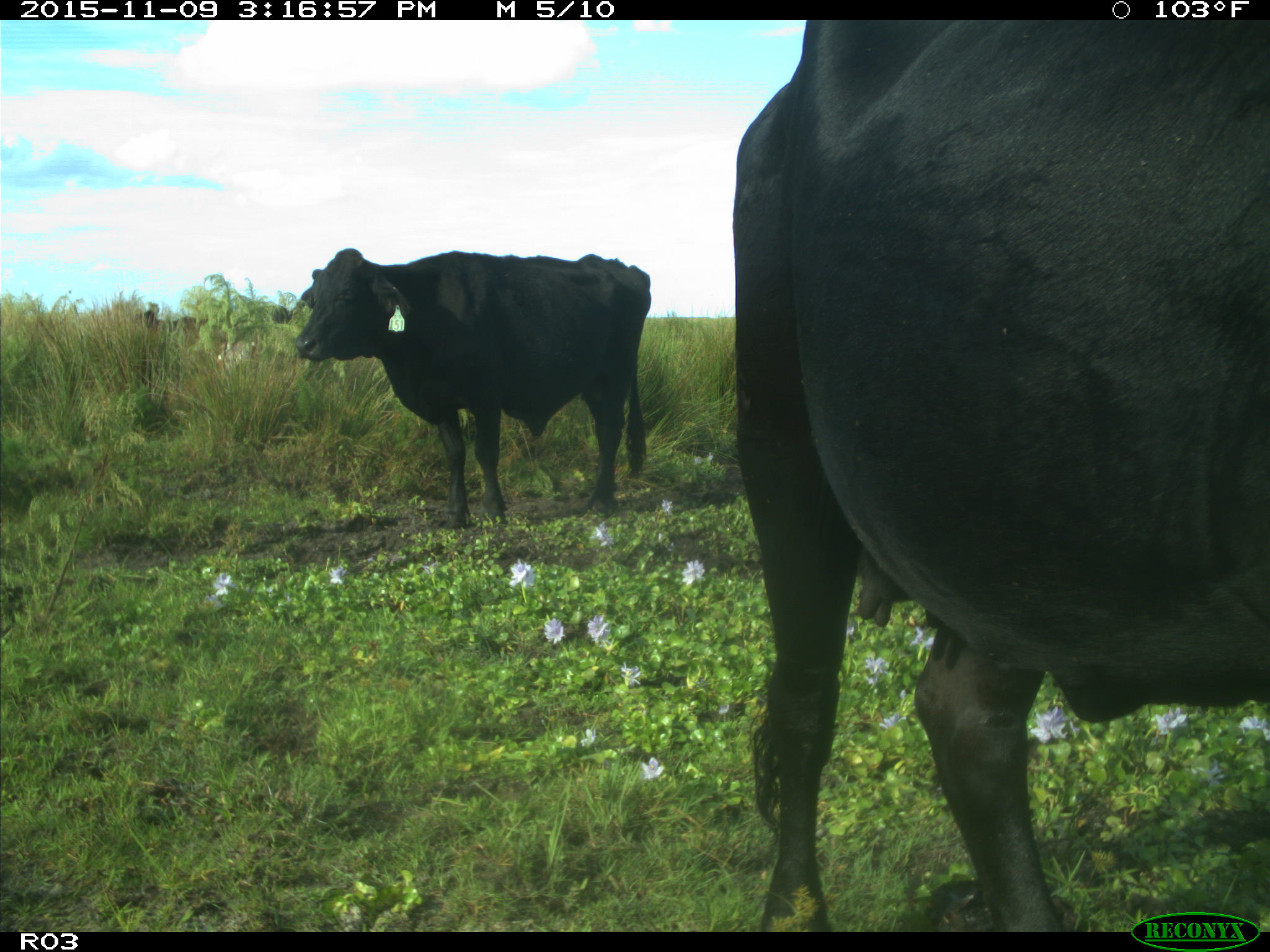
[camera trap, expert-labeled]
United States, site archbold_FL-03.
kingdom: Animalia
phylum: Chordata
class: Mammalia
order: Artiodactyla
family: Bovidae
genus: Bos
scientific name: Bos taurus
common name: domestic cow